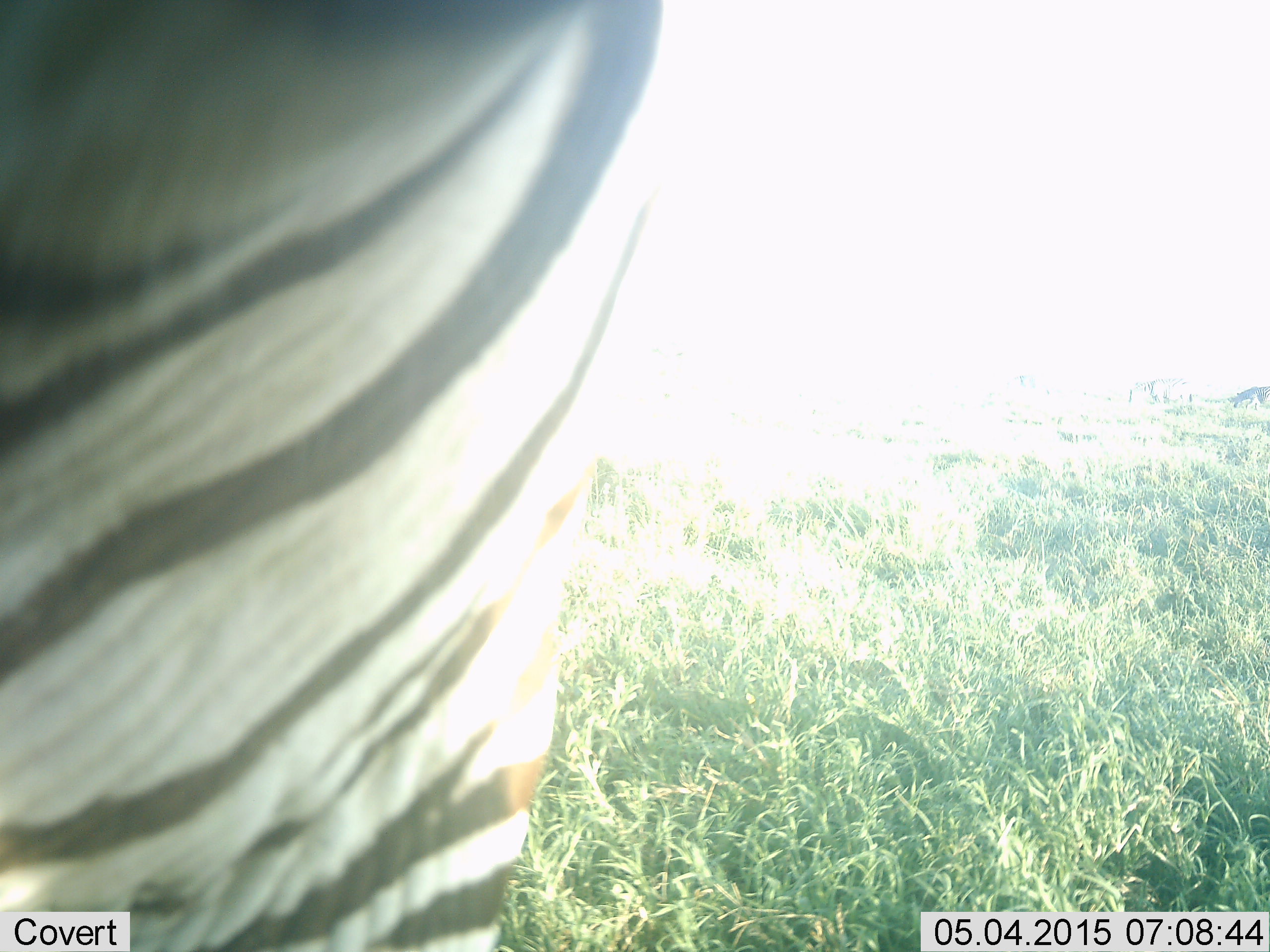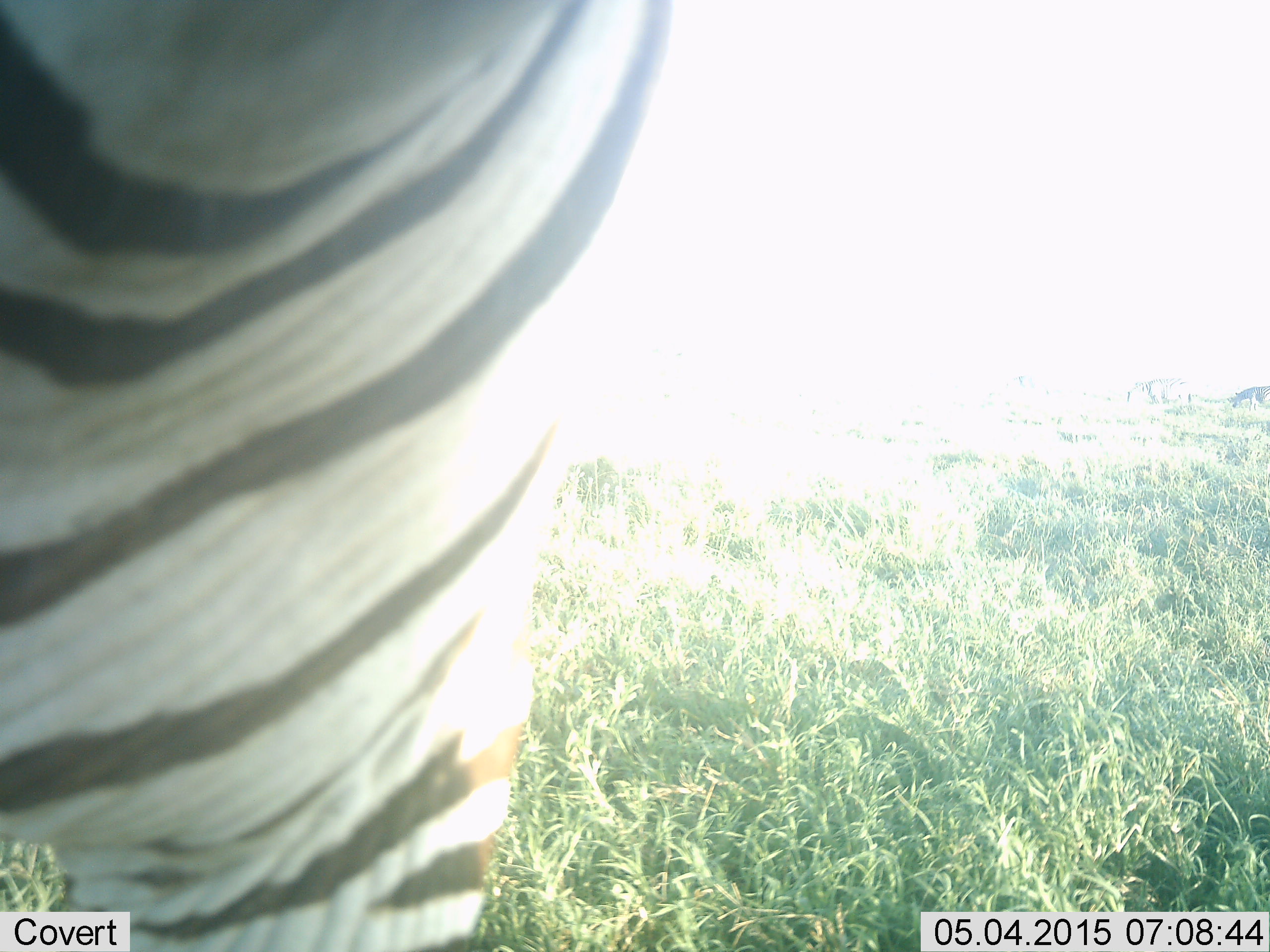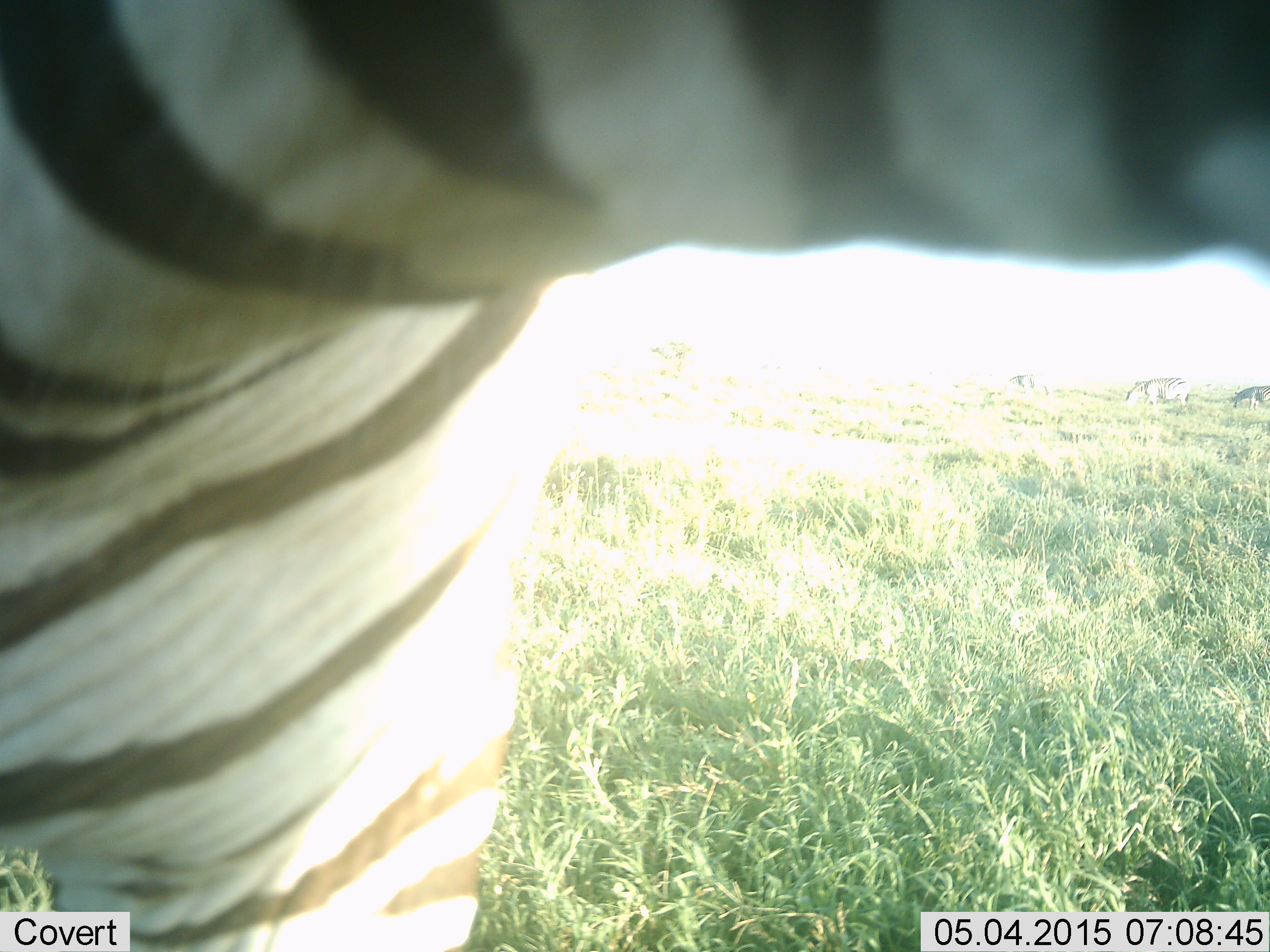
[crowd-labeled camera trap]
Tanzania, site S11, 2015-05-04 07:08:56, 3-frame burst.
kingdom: Animalia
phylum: Chordata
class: Mammalia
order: Perissodactyla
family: Equidae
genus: Equus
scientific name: Equus quagga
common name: plains zebra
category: zebra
Zebra (plains zebra) (Equus quagga), count 1. Behavior (volunteer vote fractions): standing 50%, resting 0%, moving 40%, interacting 10%. Young present (vote fraction): 0%. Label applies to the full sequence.